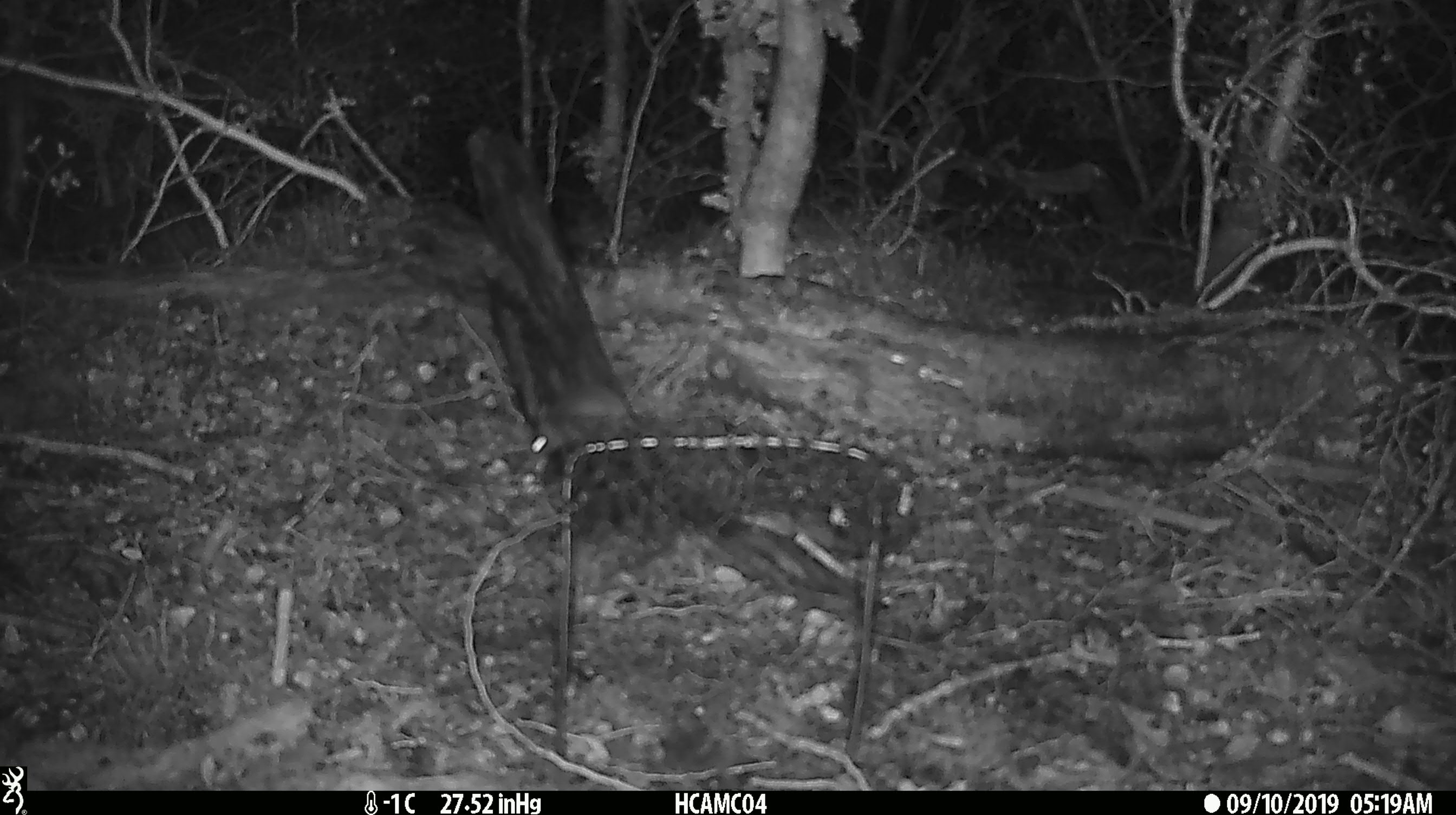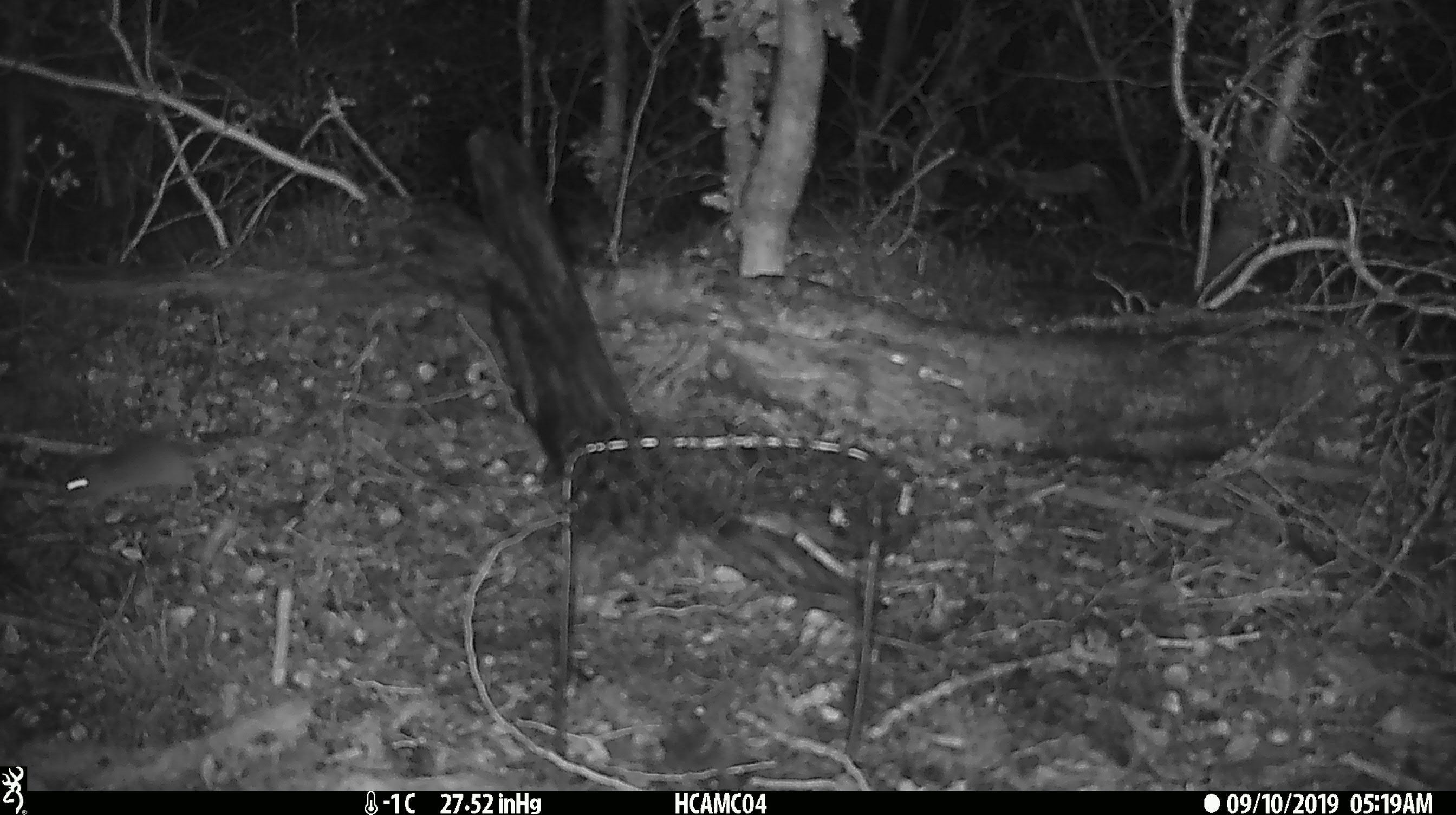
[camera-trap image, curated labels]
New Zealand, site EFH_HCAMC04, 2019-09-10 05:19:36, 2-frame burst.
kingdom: Animalia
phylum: Chordata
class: Mammalia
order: Rodentia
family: Muridae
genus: Mus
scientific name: Mus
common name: mouse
Mouse (Mus).